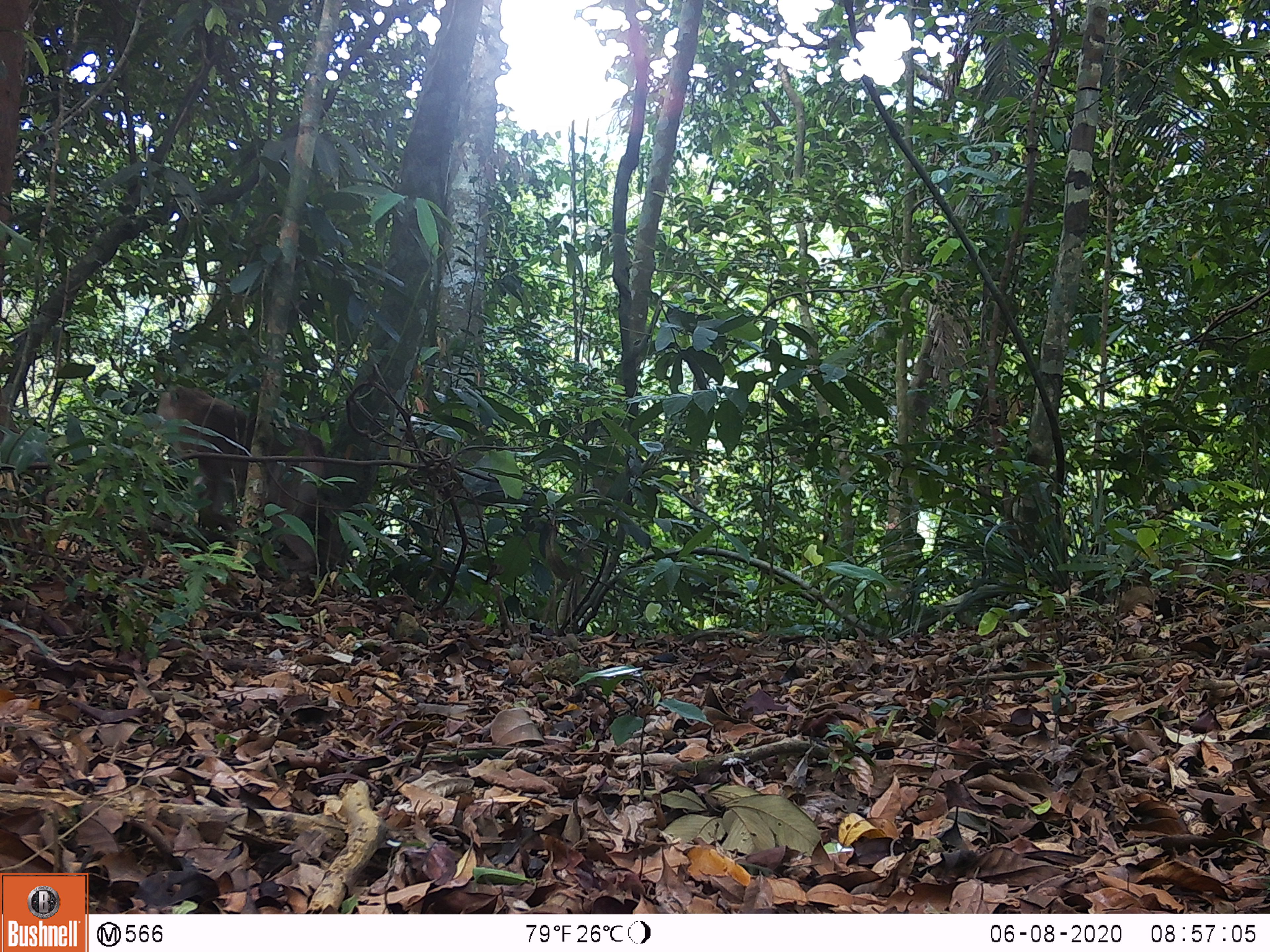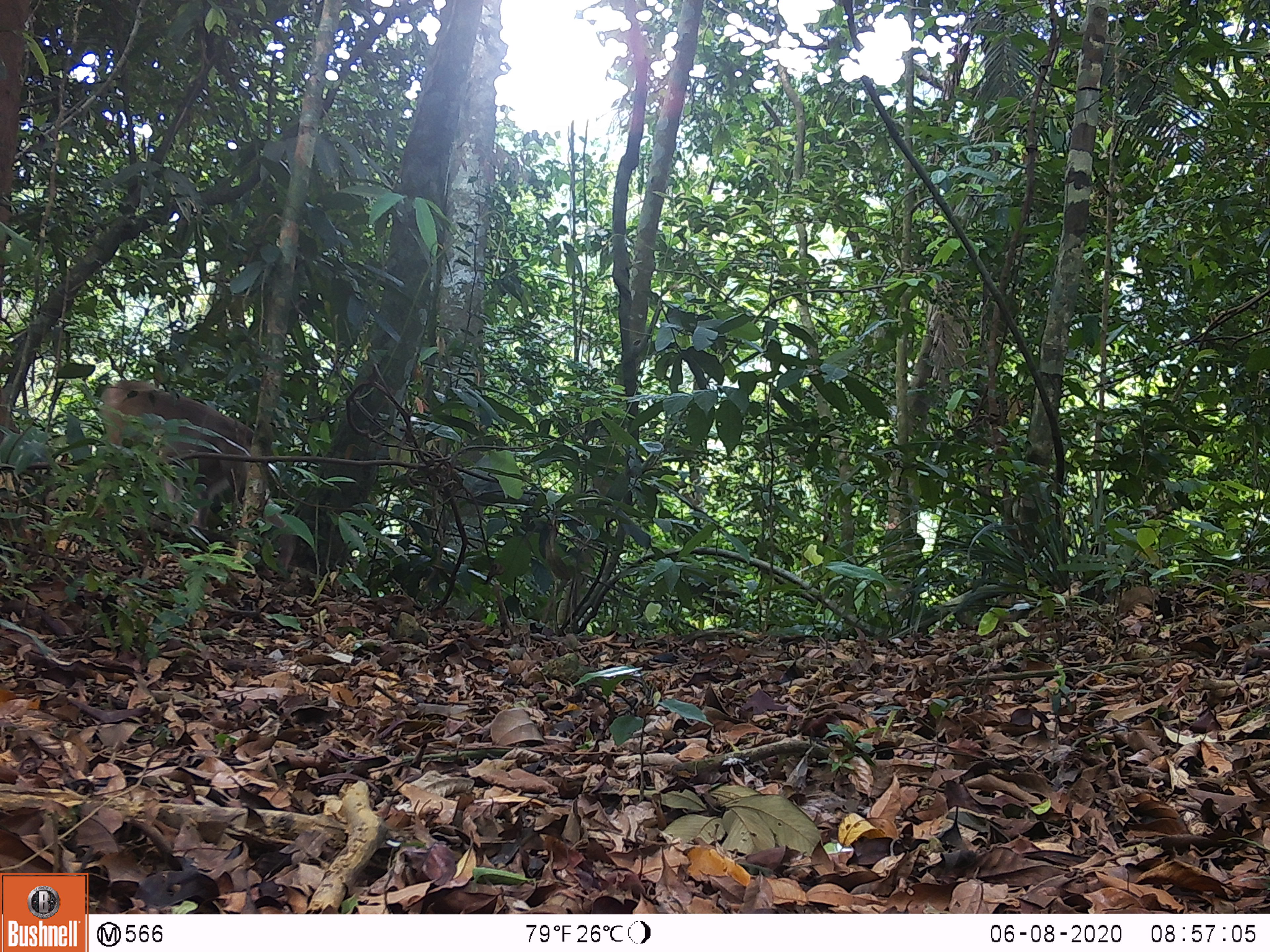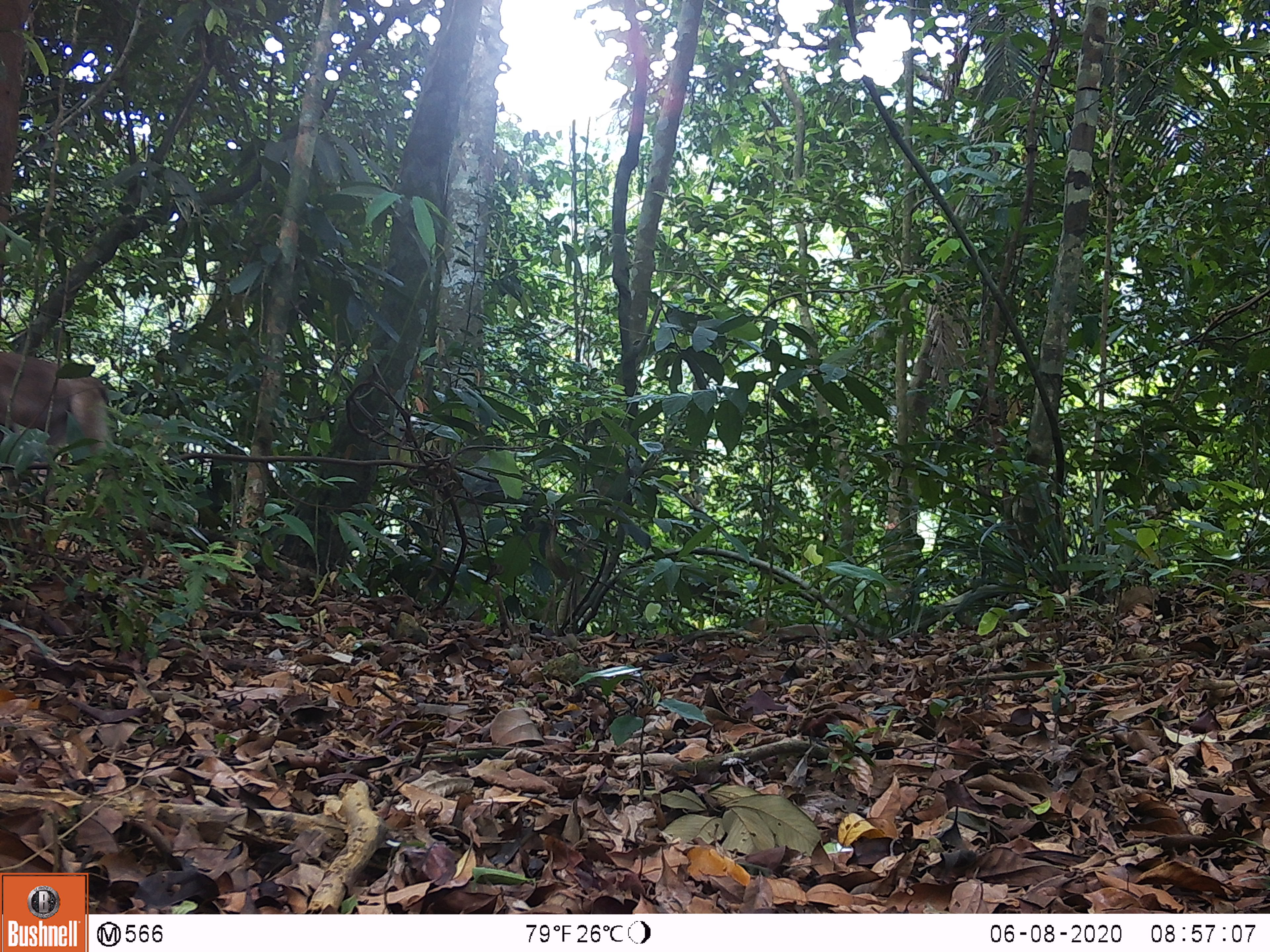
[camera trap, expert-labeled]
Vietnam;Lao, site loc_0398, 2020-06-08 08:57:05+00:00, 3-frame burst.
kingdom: Animalia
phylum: Chordata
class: Mammalia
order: Primates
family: Cercopithecidae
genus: Macaca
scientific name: Macaca nemestrina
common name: pig-tailed macaque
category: pig tailed macaque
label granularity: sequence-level